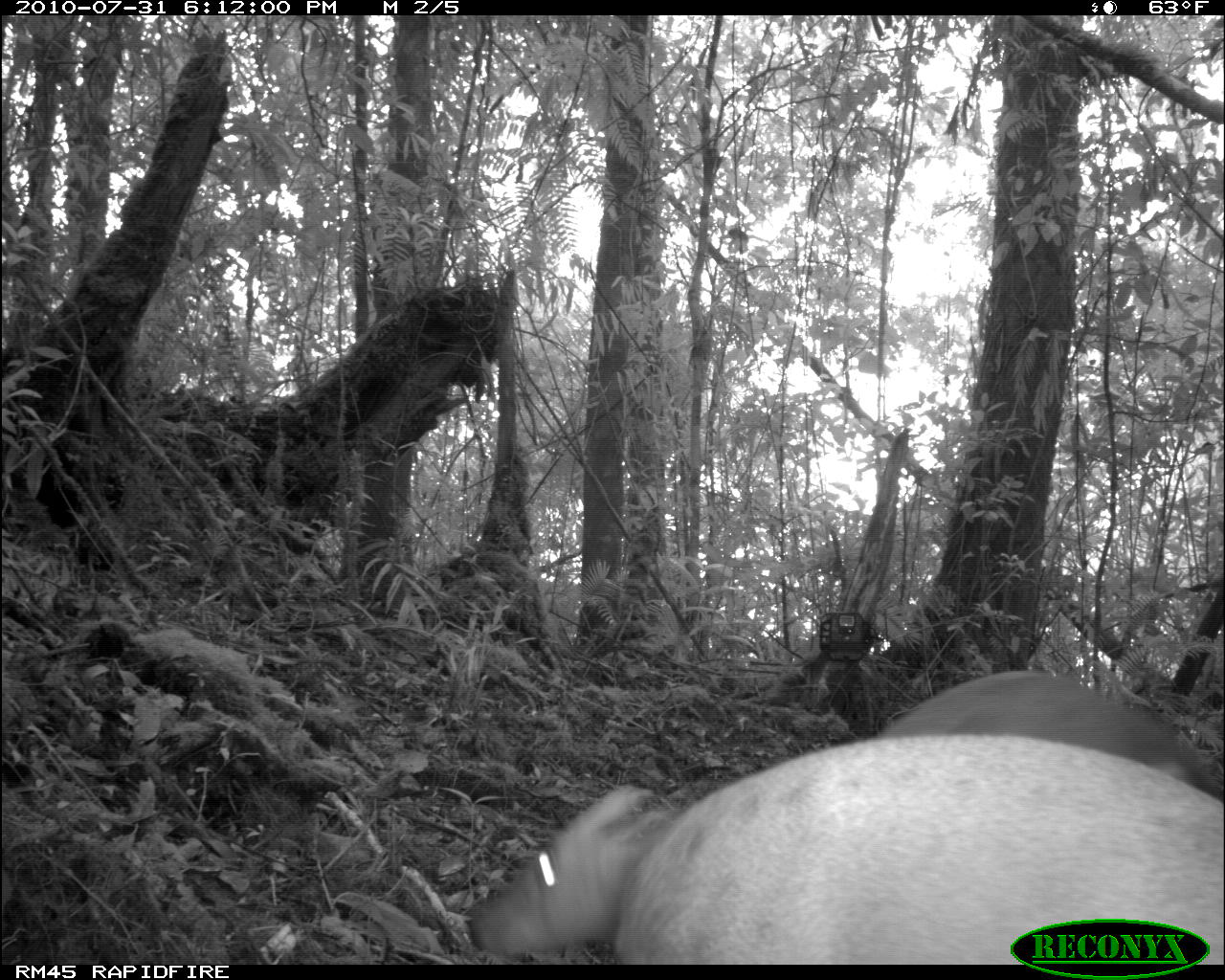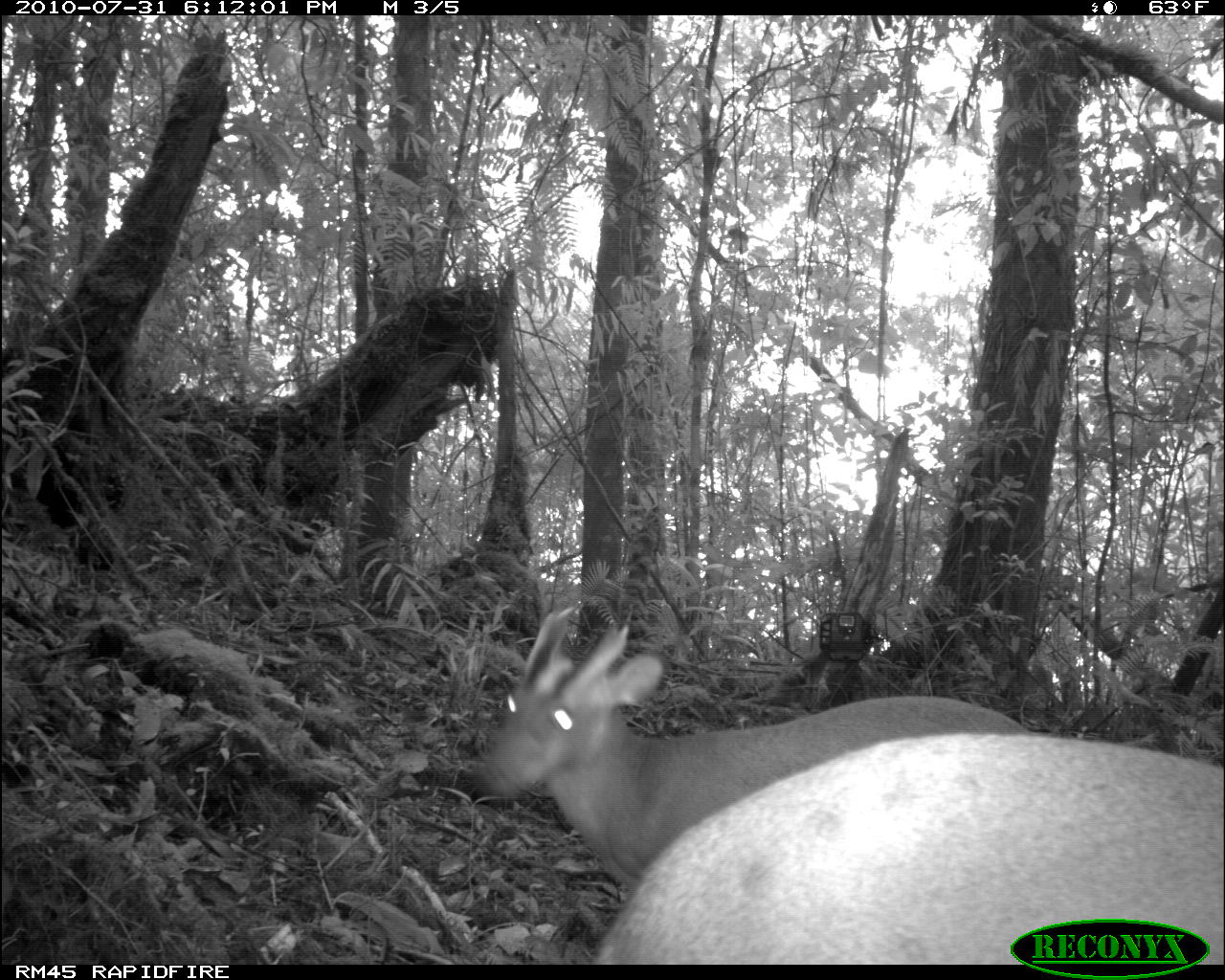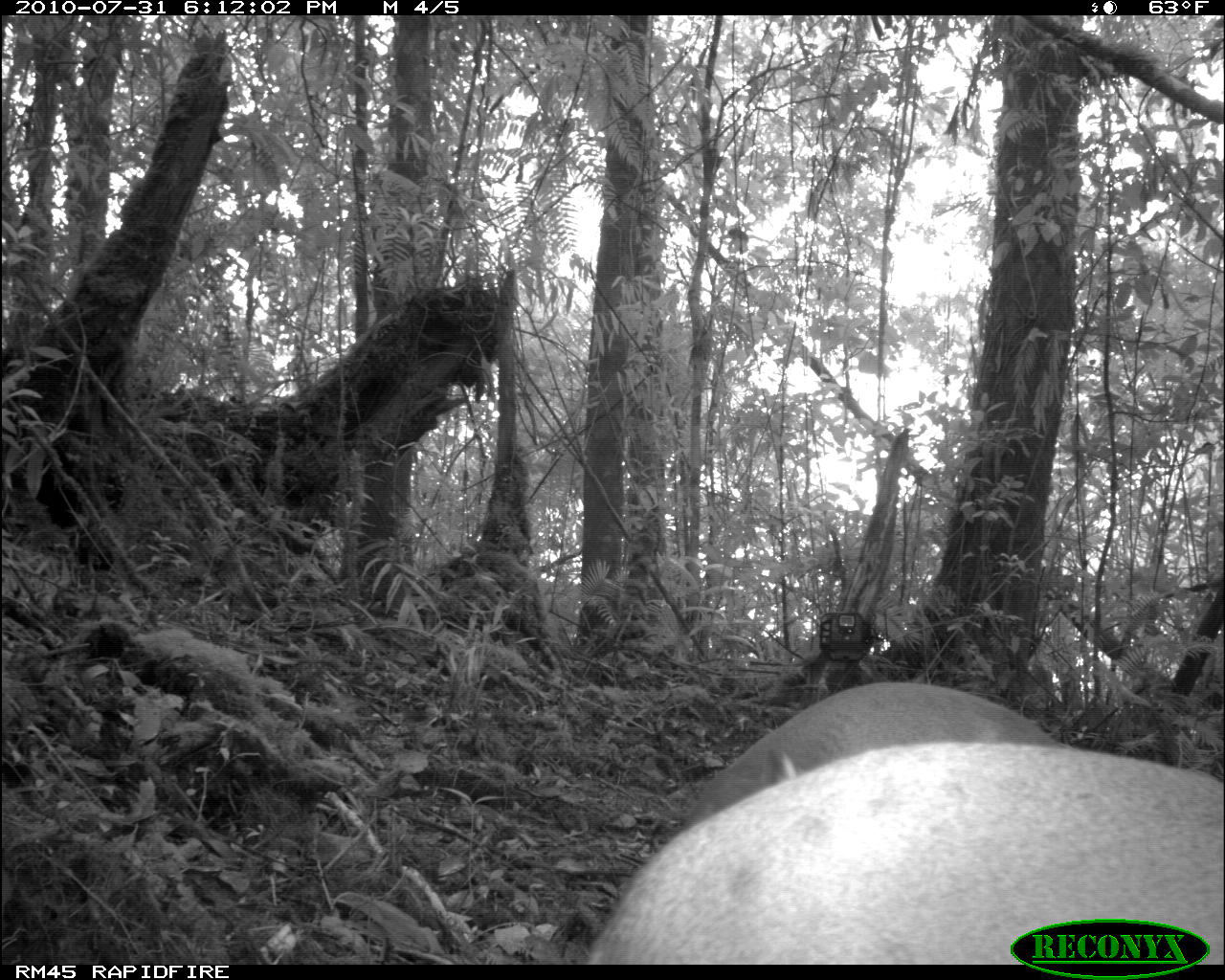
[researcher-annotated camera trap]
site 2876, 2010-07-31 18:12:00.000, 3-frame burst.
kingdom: Animalia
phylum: Chordata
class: Mammalia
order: Artiodactyla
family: Cervidae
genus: Muntiacus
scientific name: Muntiacus muntjak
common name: southern red muntjac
Muntiacus muntjak (southern red muntjac), count 2.